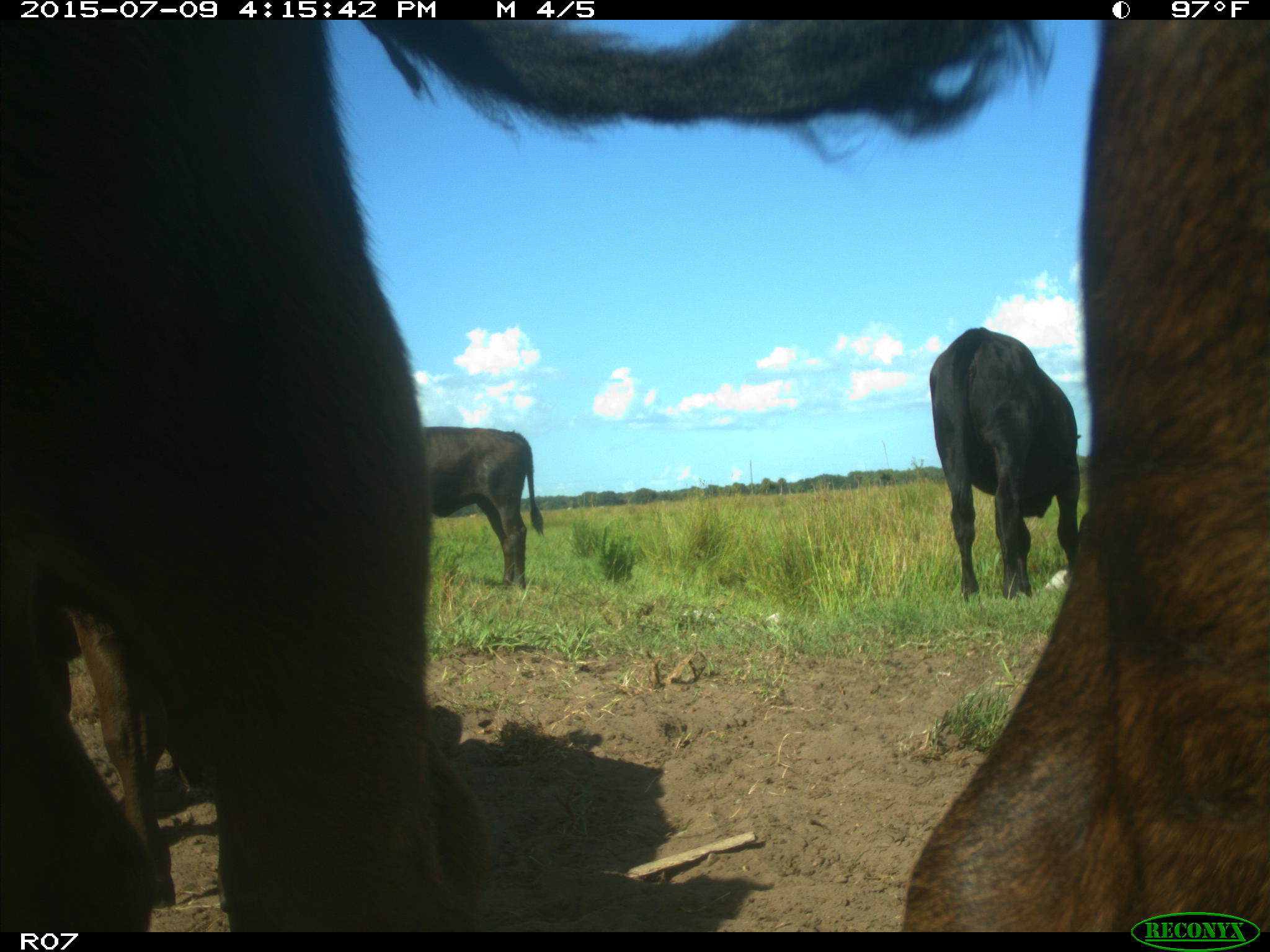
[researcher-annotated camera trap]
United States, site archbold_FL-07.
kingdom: Animalia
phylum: Chordata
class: Mammalia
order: Artiodactyla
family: Bovidae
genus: Bos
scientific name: Bos taurus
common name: domestic cow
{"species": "Bos taurus (domestic cow)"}